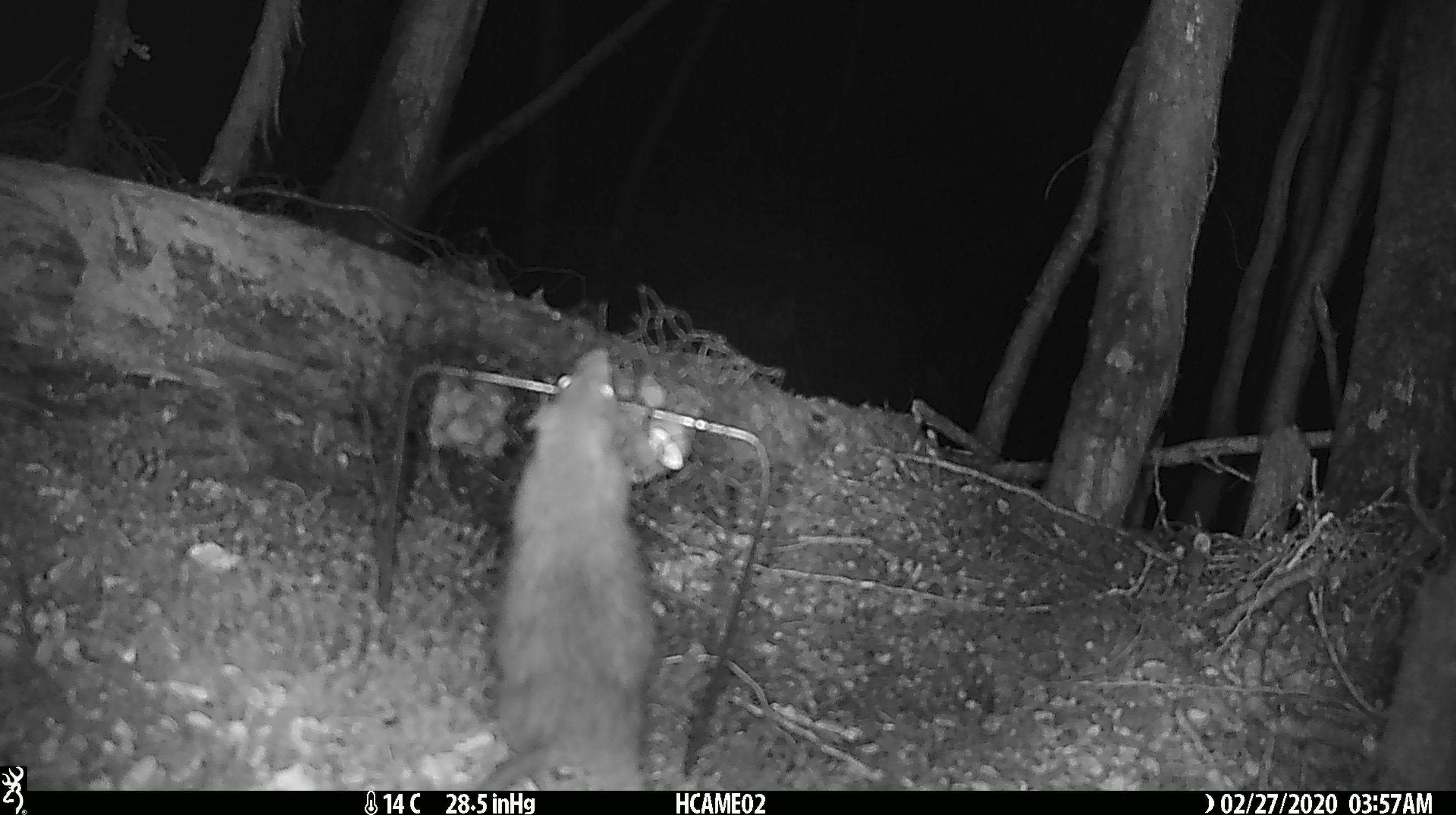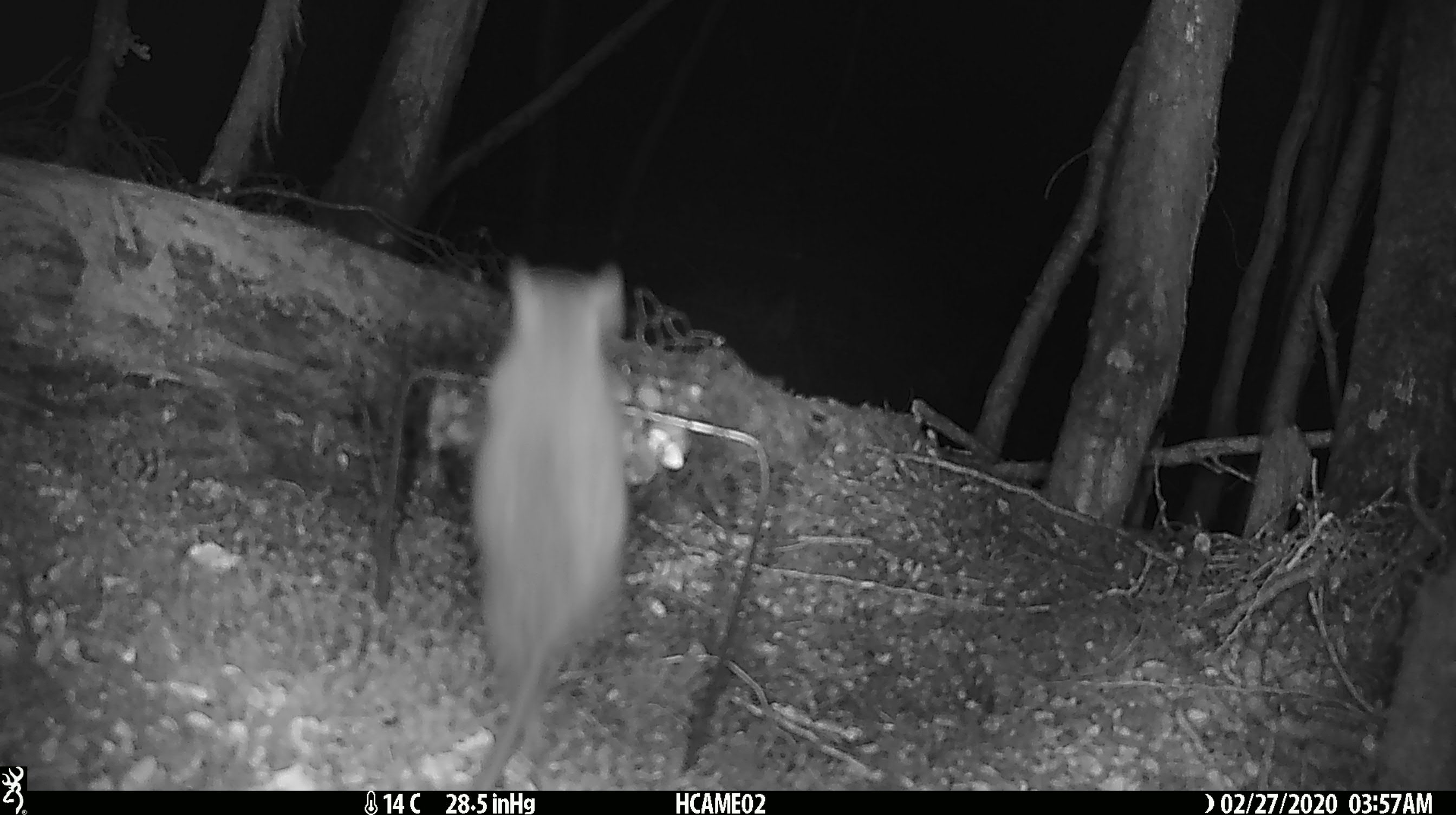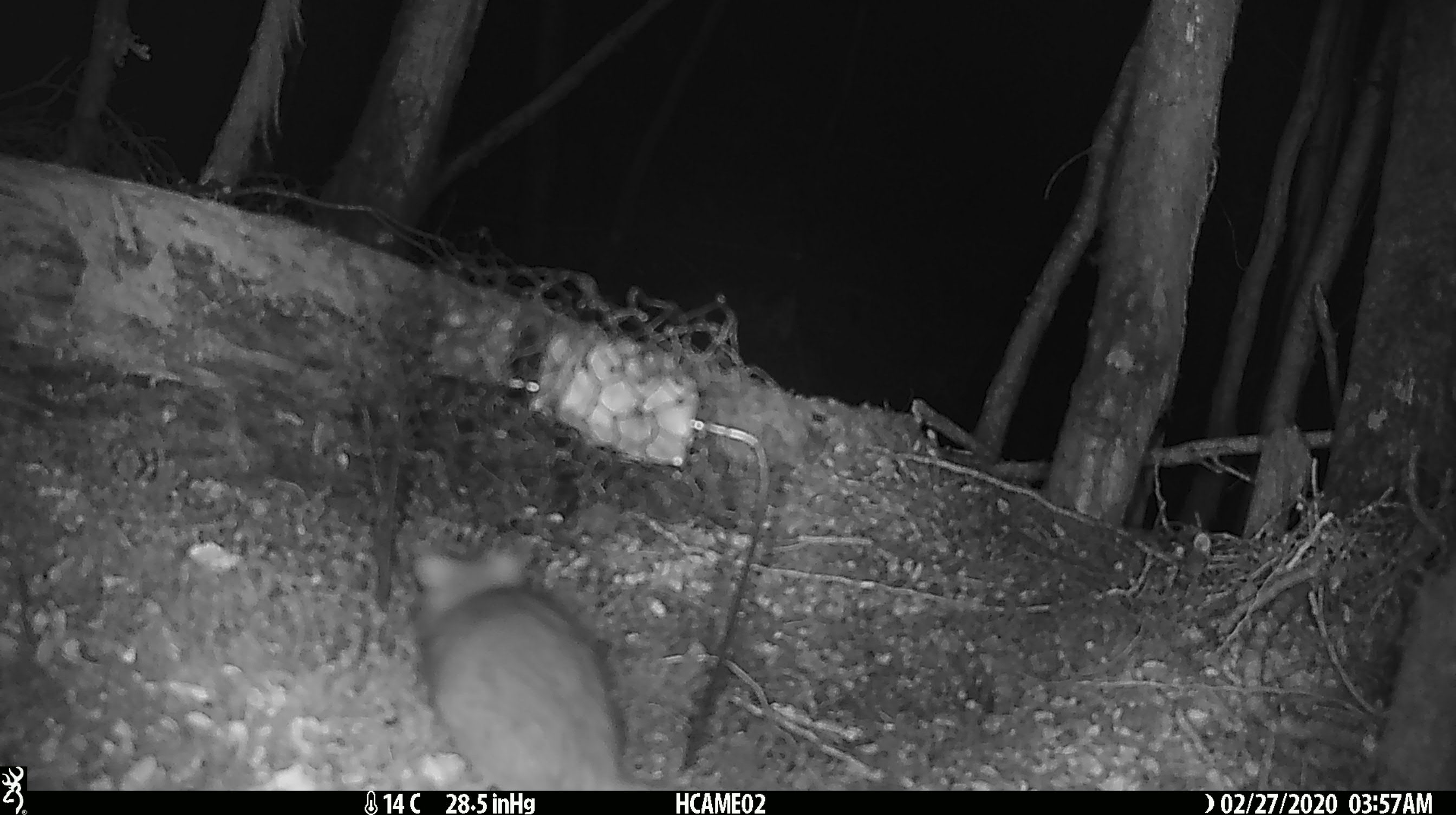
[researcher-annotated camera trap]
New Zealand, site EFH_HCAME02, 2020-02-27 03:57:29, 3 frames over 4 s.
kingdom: Animalia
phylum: Chordata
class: Mammalia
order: Rodentia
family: Muridae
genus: Rattus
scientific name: Rattus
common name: rat